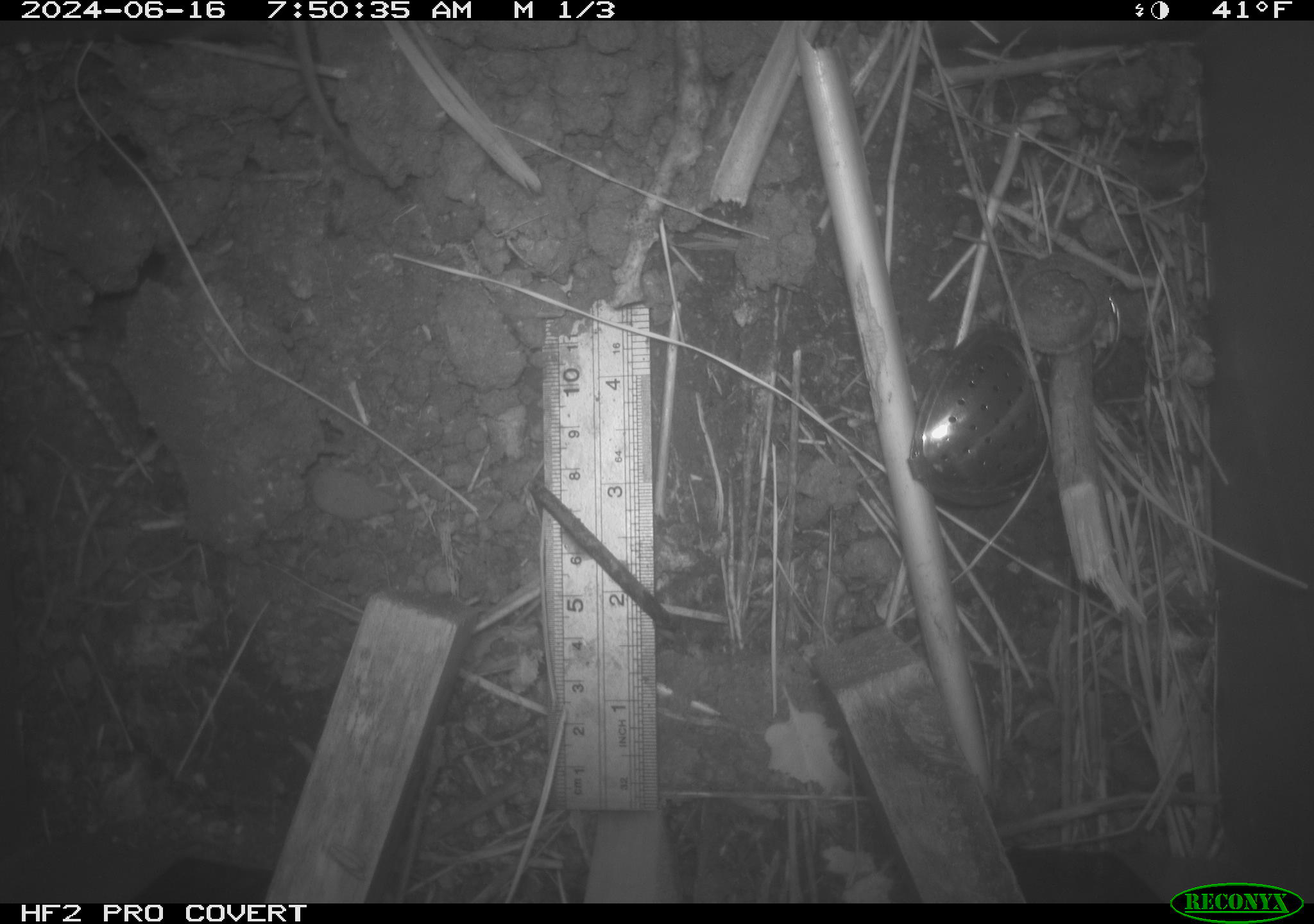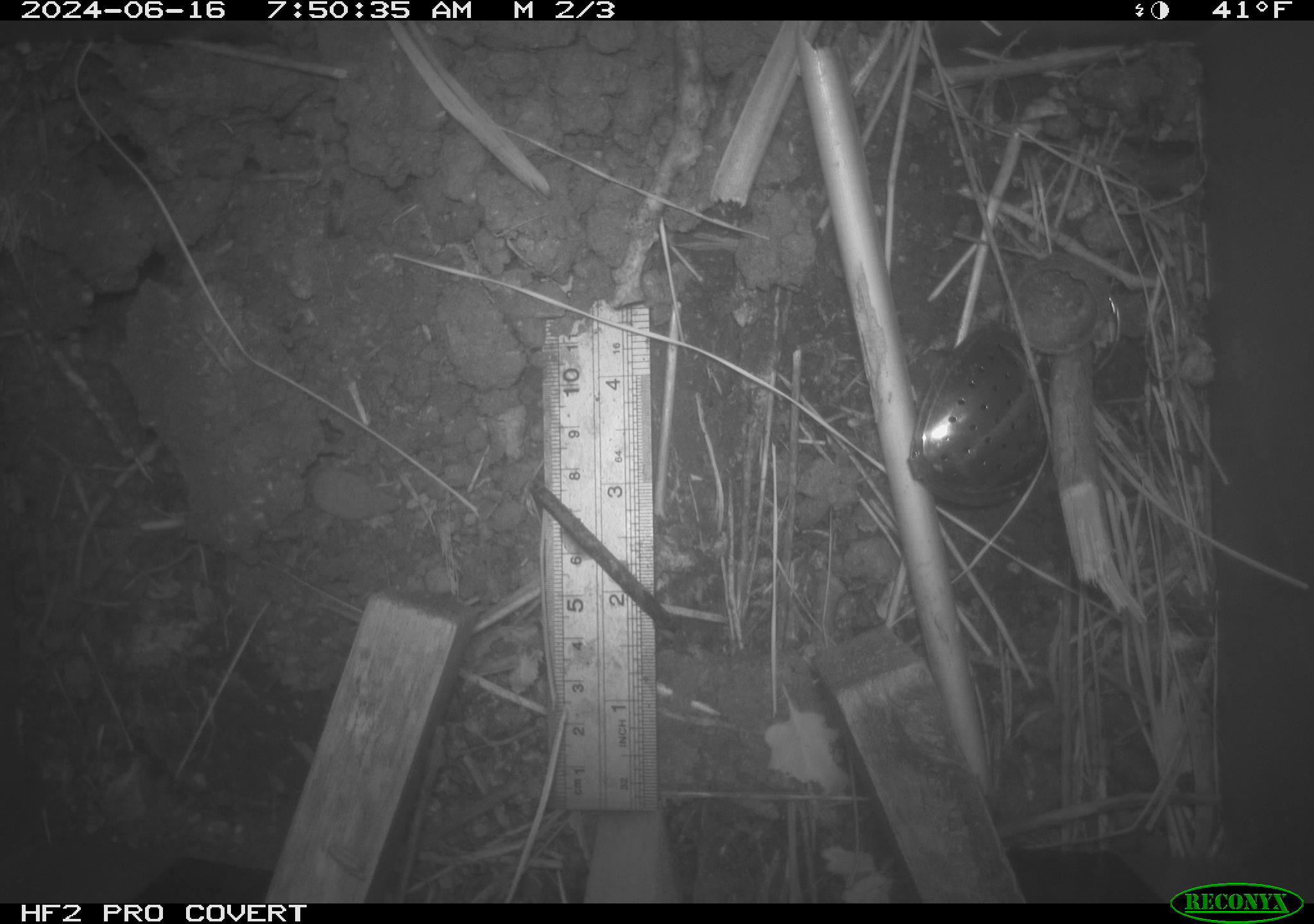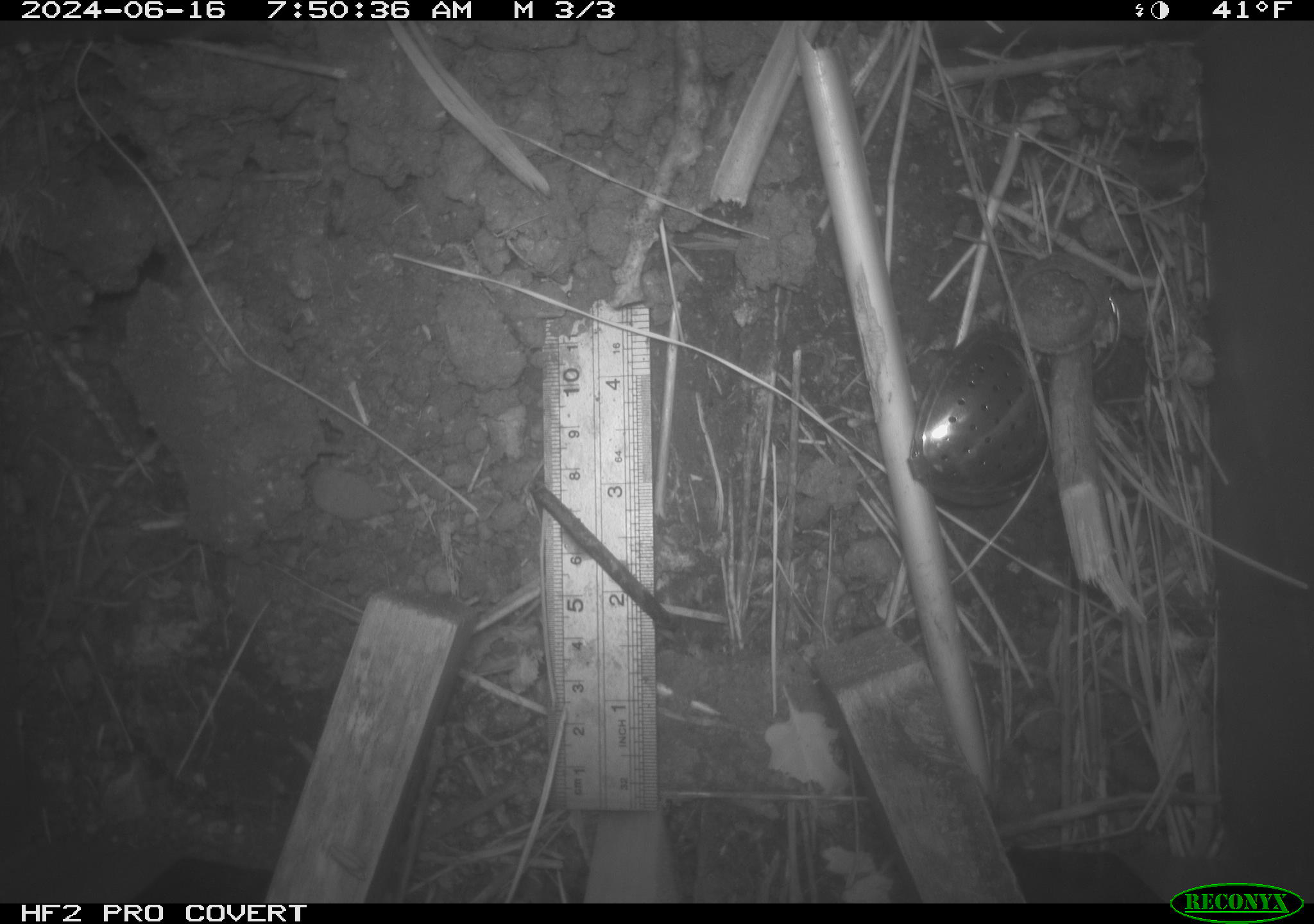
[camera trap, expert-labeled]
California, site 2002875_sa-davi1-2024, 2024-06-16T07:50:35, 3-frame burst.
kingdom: Animalia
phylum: Chordata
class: Mammalia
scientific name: Mammalia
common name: small mammal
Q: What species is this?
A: Small mammal (Mammalia).